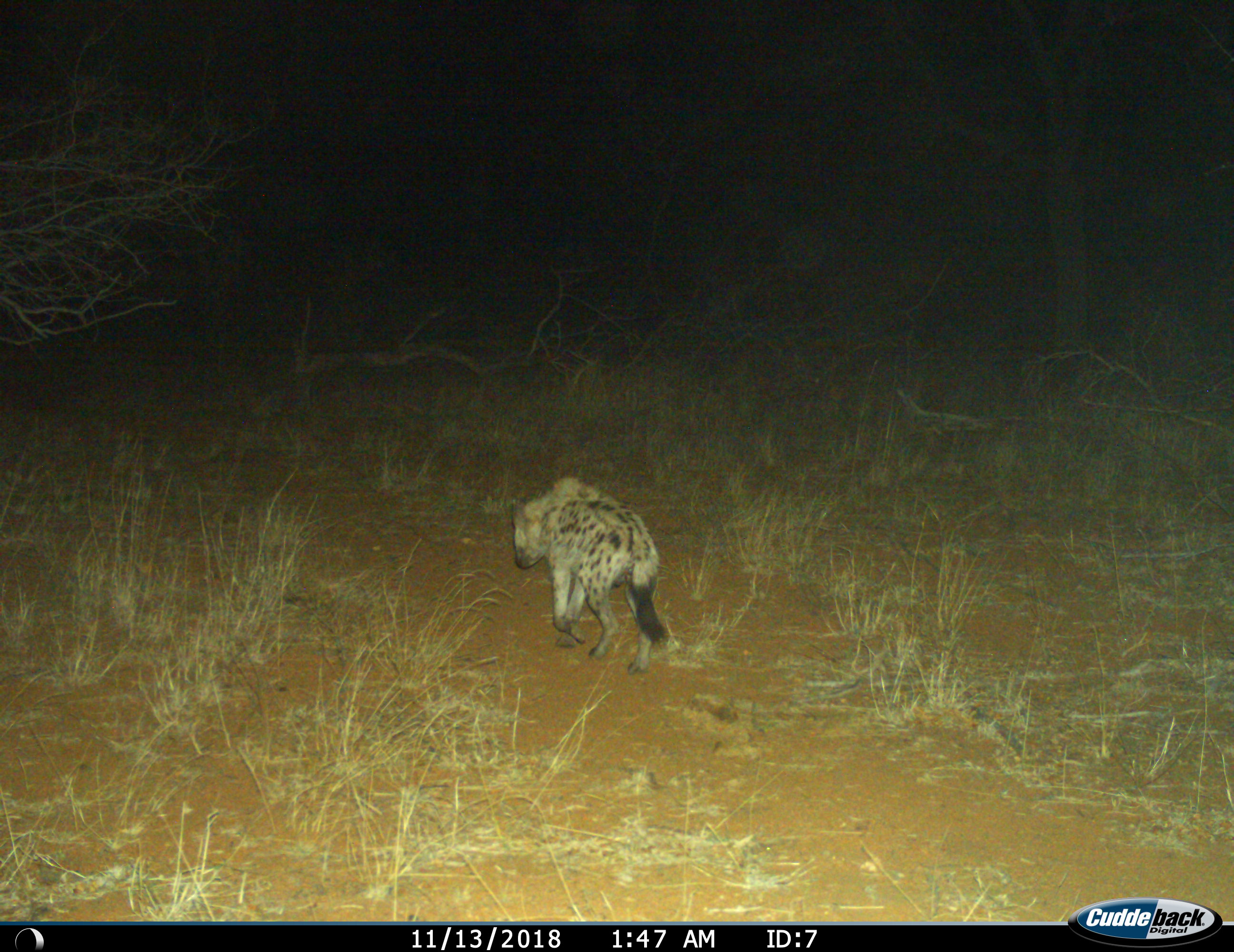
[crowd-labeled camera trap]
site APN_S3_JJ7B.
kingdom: Animalia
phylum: Chordata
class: Mammalia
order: Carnivora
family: Hyaenidae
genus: Crocuta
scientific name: Crocuta crocuta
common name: spotted hyena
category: hyenaspotted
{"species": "hyenaspotted (spotted hyena) (Crocuta crocuta)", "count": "1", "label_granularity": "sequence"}